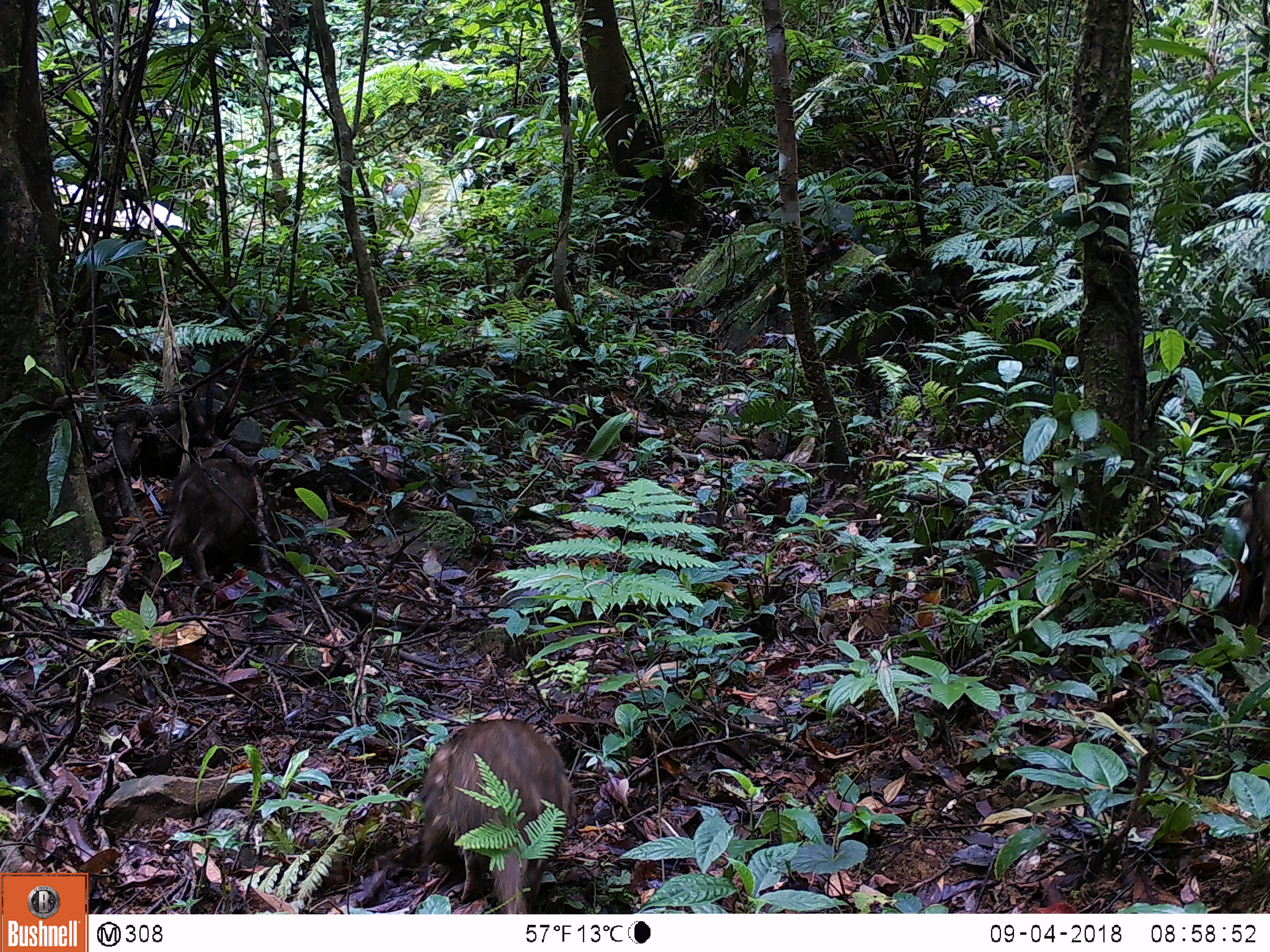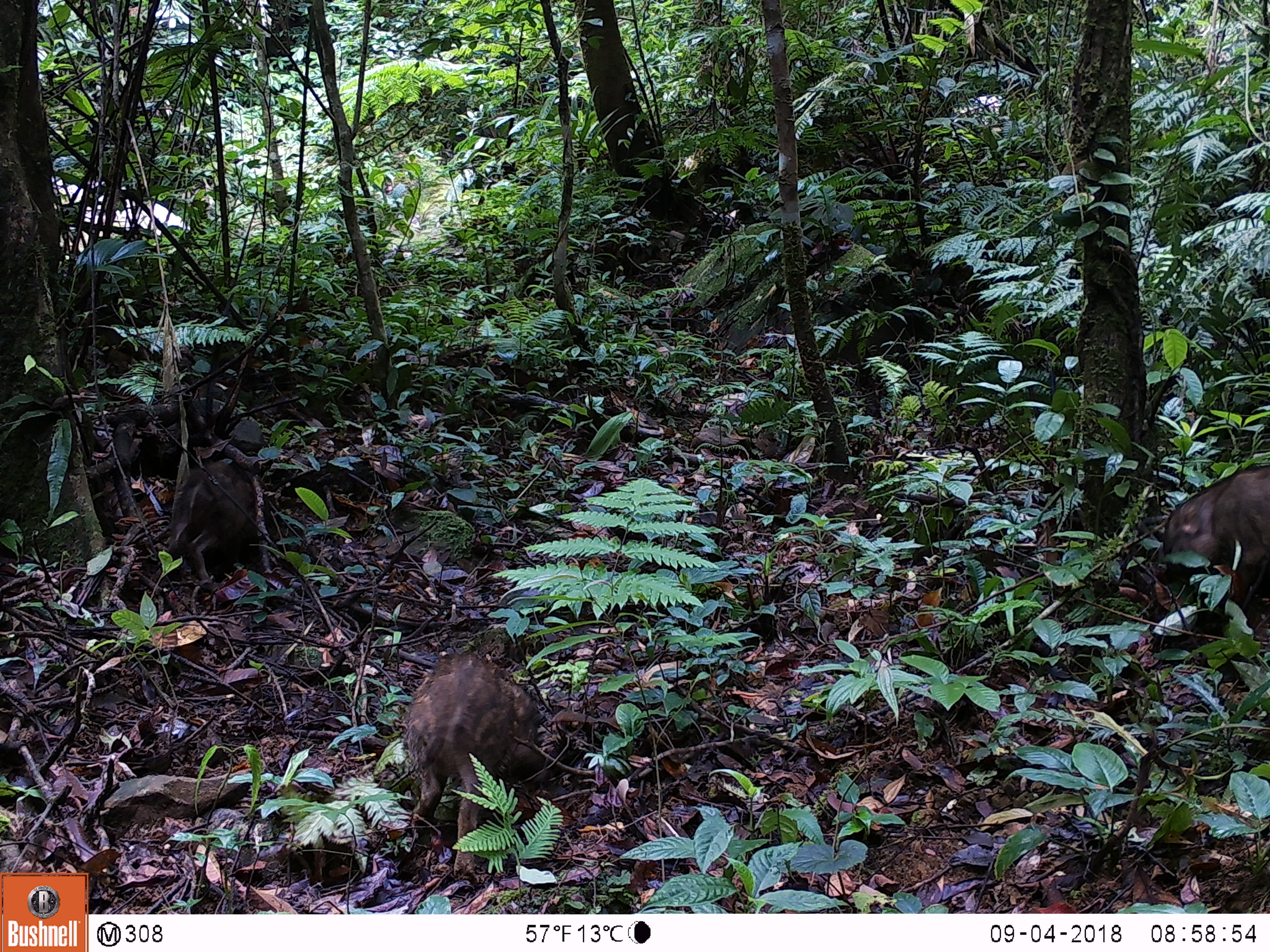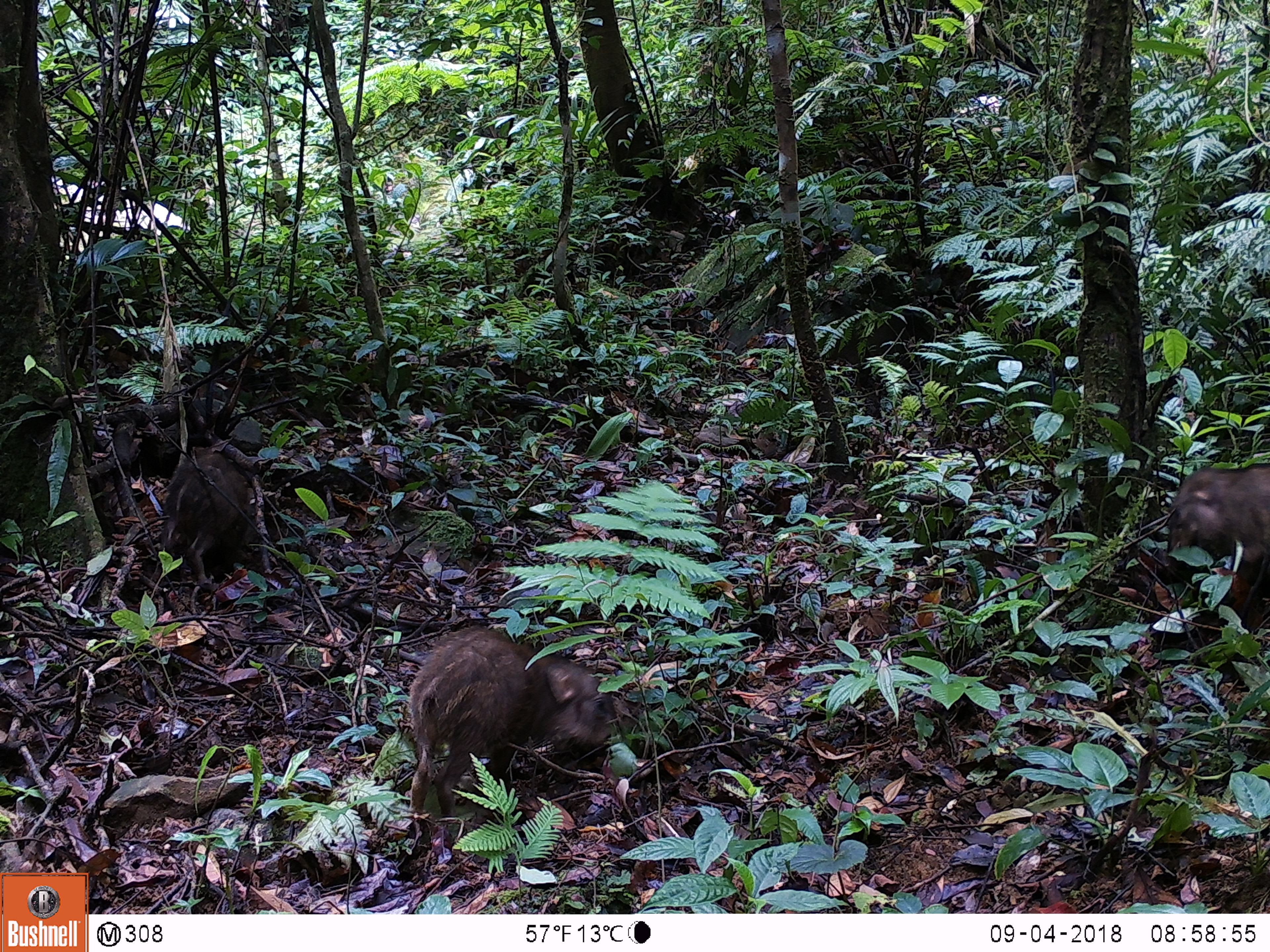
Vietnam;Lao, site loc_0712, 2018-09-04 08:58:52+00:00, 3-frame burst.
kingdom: Animalia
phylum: Chordata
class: Mammalia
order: Artiodactyla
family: Suidae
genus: Sus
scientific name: Sus scrofa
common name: eurasian wild pig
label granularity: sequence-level